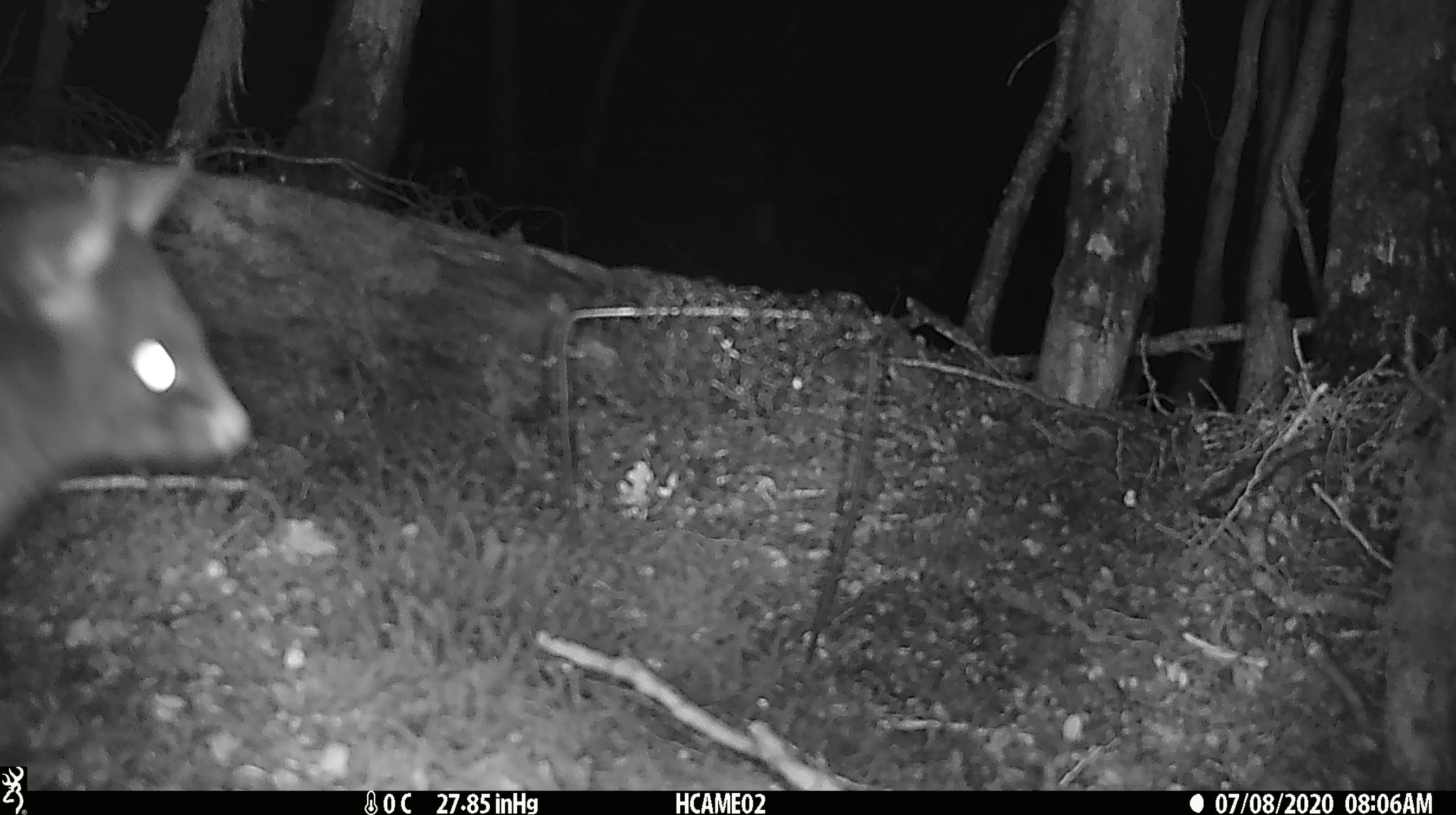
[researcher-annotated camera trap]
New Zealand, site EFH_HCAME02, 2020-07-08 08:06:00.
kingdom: Animalia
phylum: Chordata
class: Mammalia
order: Diprotodontia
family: Phalangeridae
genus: Trichosurus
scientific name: Trichosurus vulpecula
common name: common brushtail possum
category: possum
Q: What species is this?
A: Possum (common brushtail possum) (Trichosurus vulpecula).